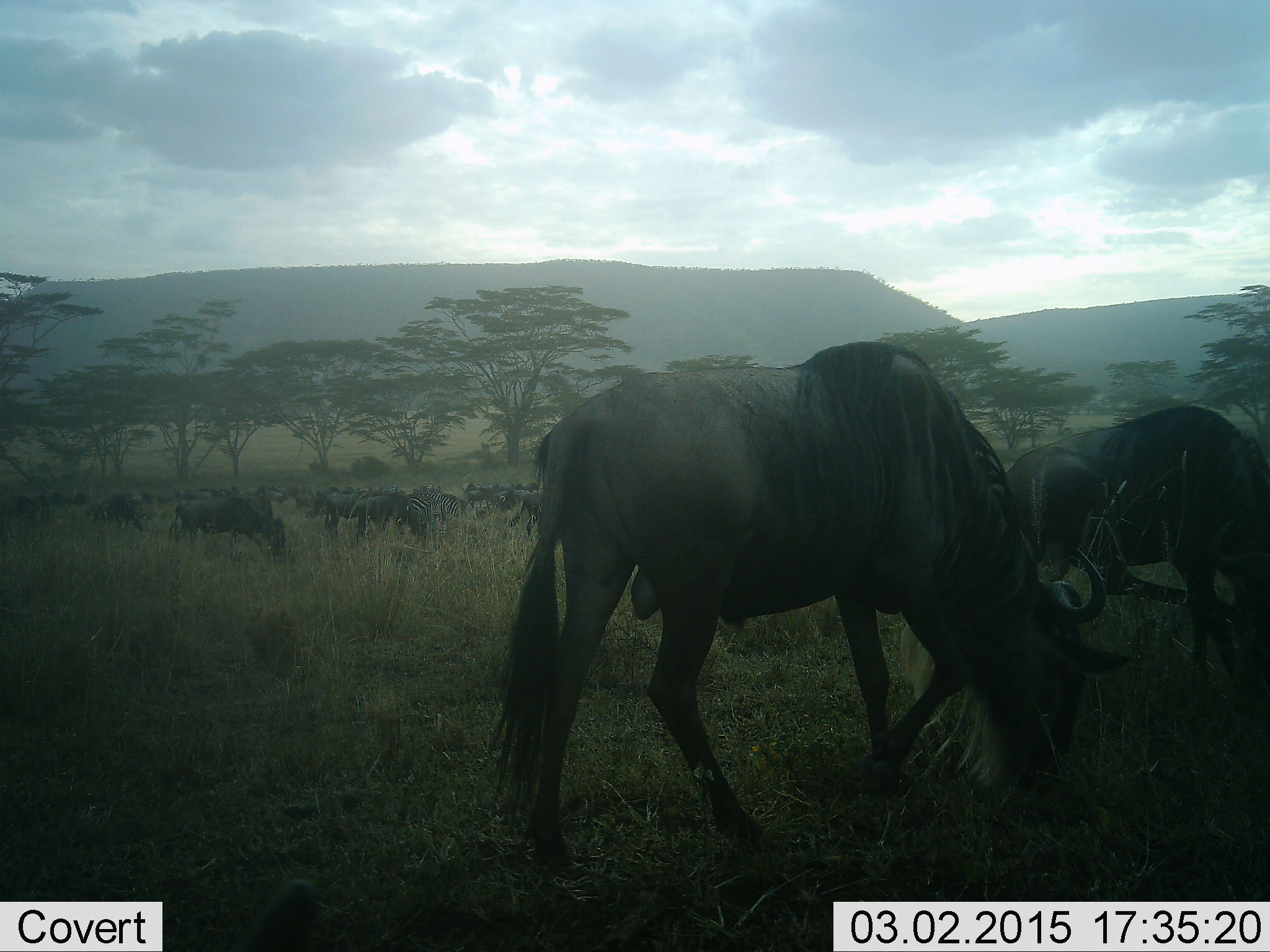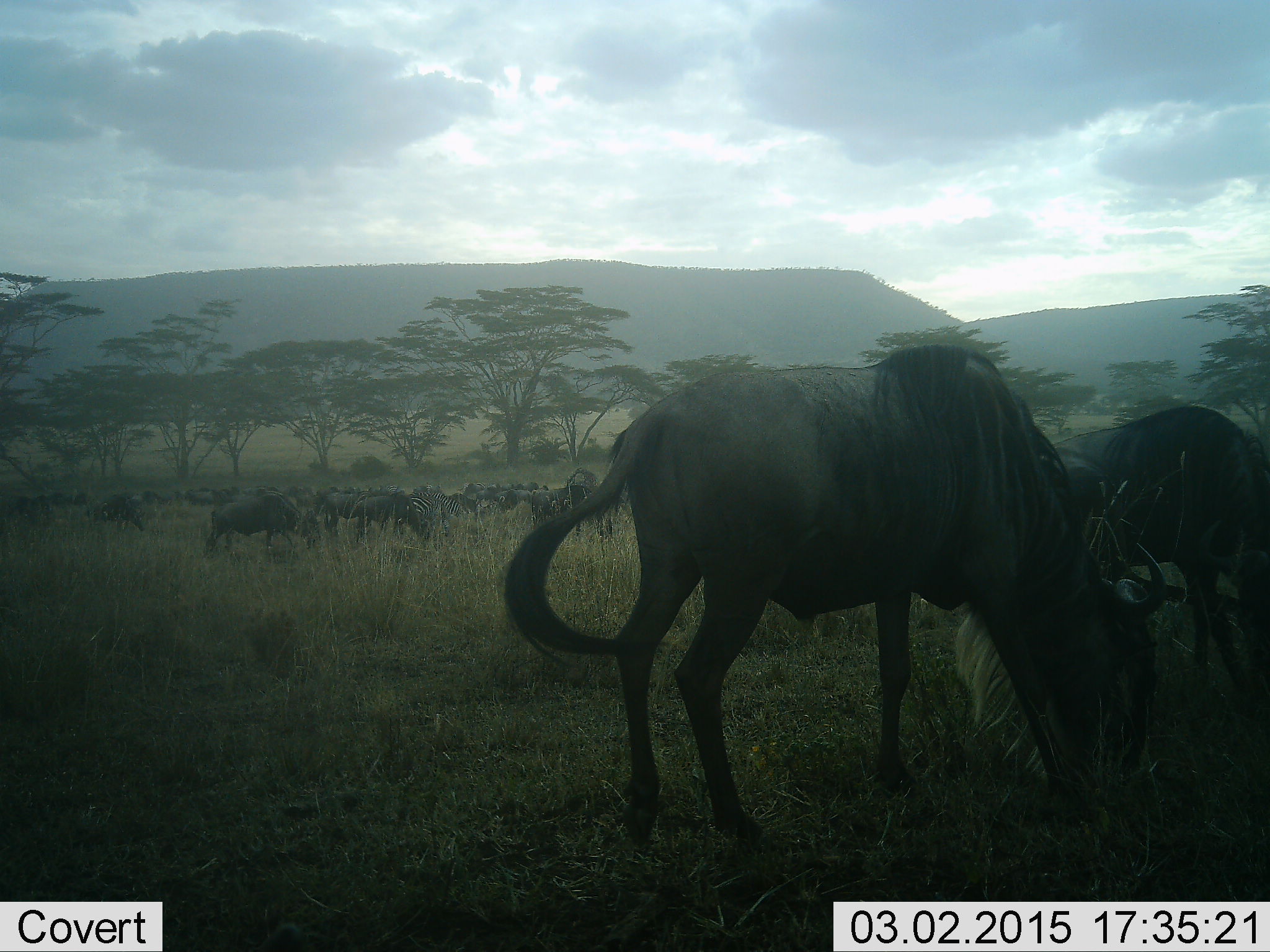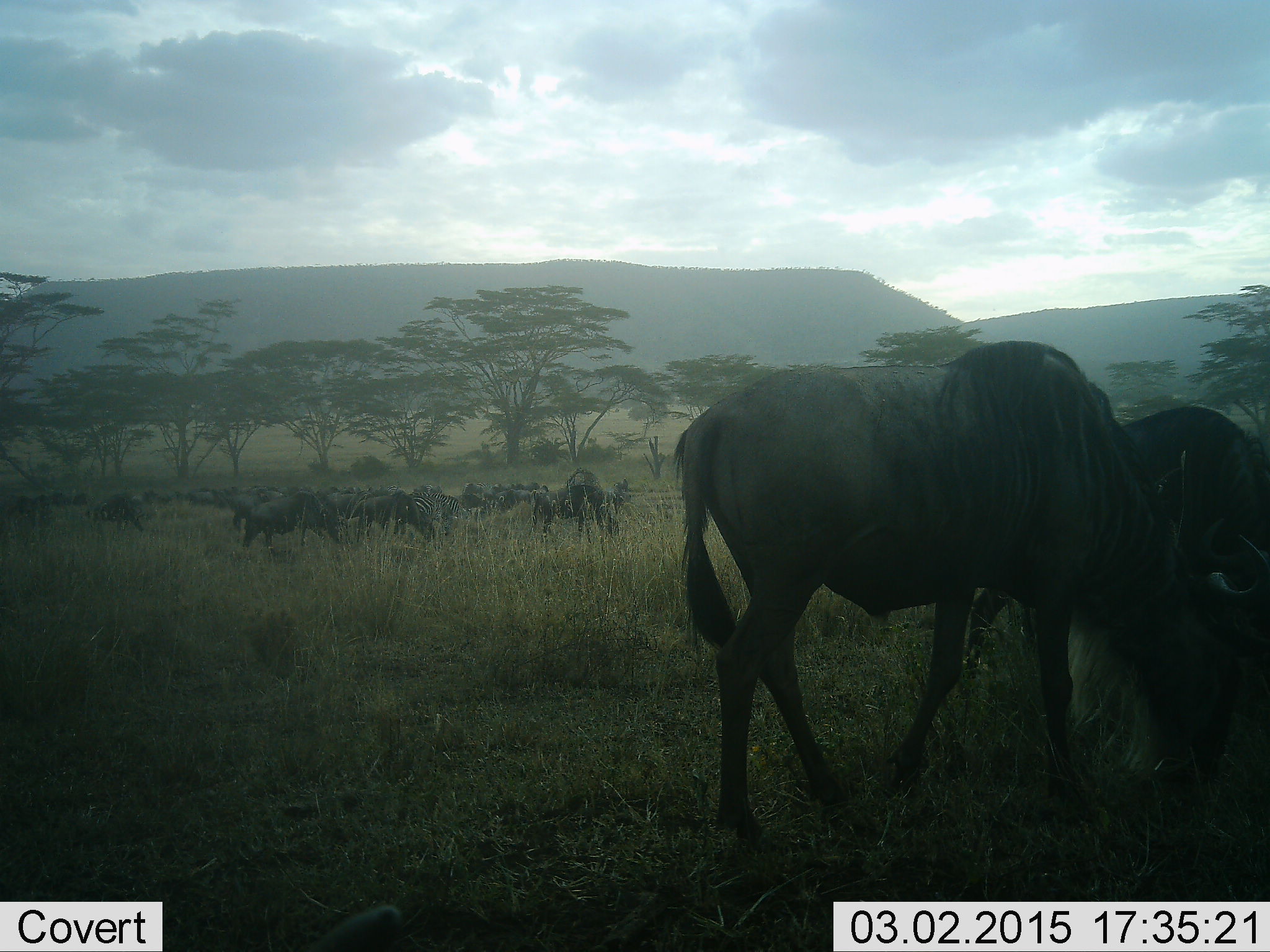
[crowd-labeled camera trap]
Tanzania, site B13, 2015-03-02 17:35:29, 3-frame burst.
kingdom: Animalia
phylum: Chordata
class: Mammalia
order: Artiodactyla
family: Bovidae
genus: Connochaetes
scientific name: Connochaetes taurinus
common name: blue wildebeest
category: wildebeest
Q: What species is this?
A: Wildebeest (blue wildebeest) (Connochaetes taurinus).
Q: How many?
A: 11-50.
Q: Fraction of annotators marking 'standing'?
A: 47%.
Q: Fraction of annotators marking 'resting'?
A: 13%.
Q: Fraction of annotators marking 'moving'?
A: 40%.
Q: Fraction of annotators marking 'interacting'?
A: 7%.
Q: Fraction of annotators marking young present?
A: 7%.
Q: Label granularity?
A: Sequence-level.